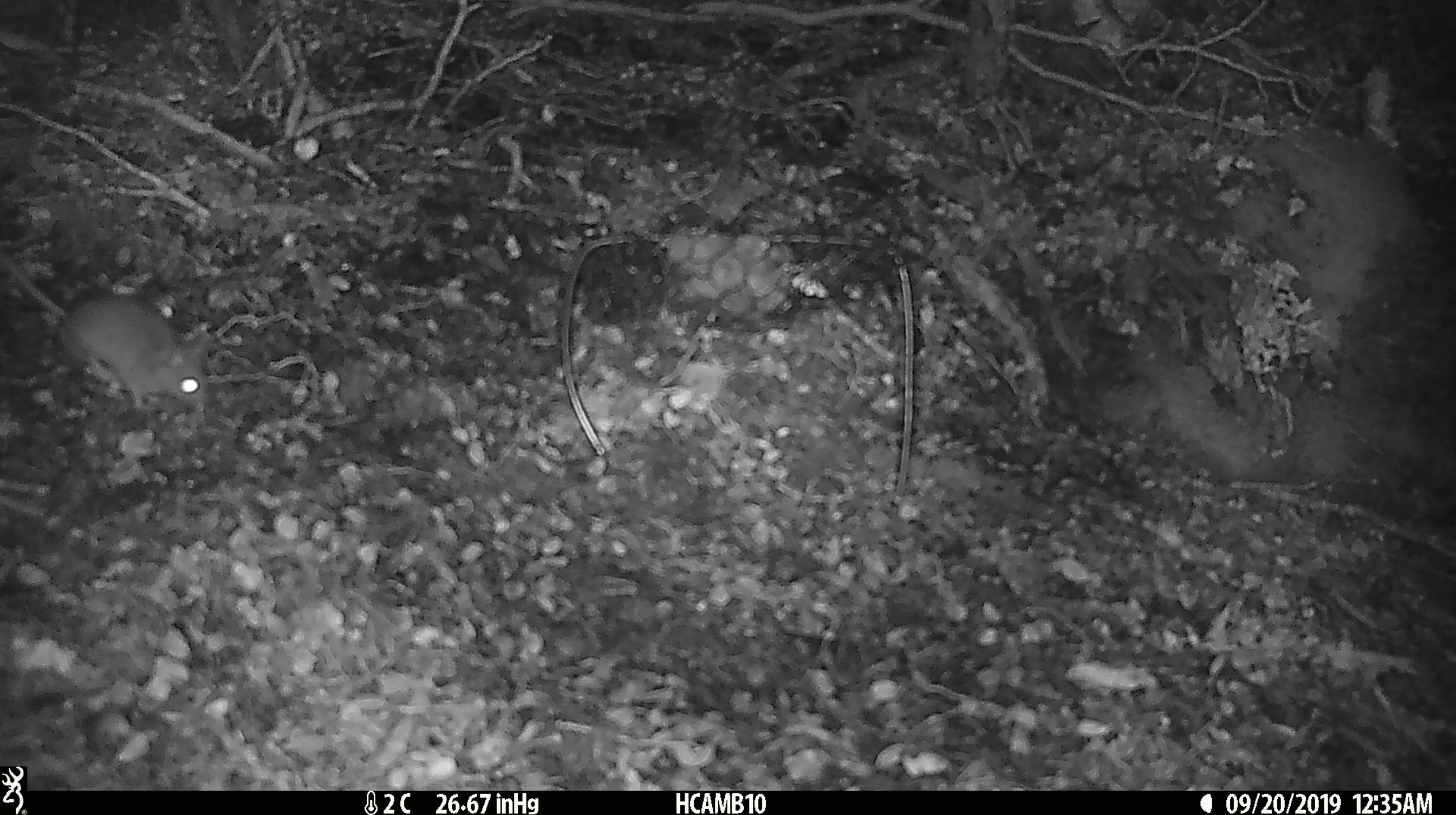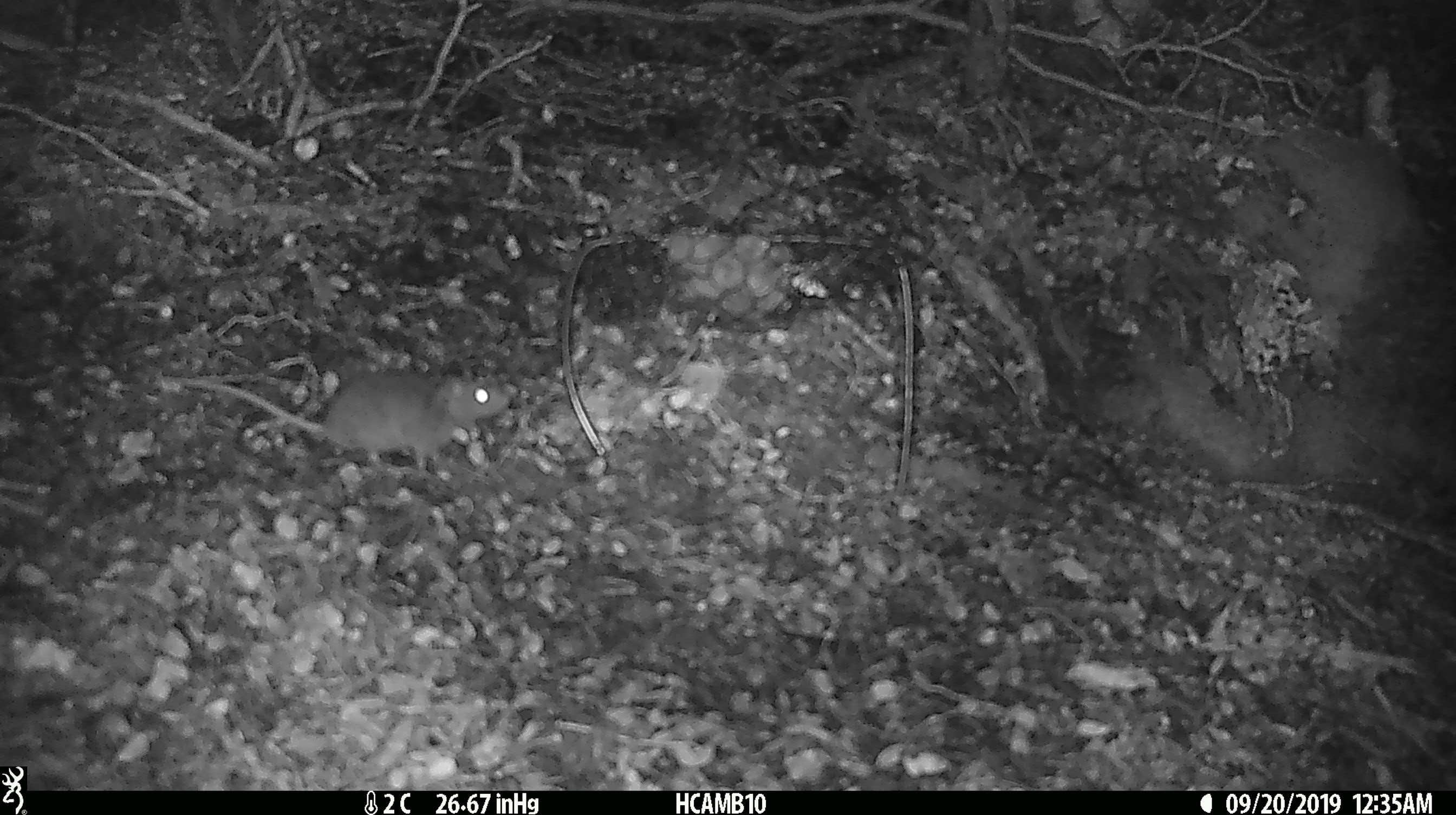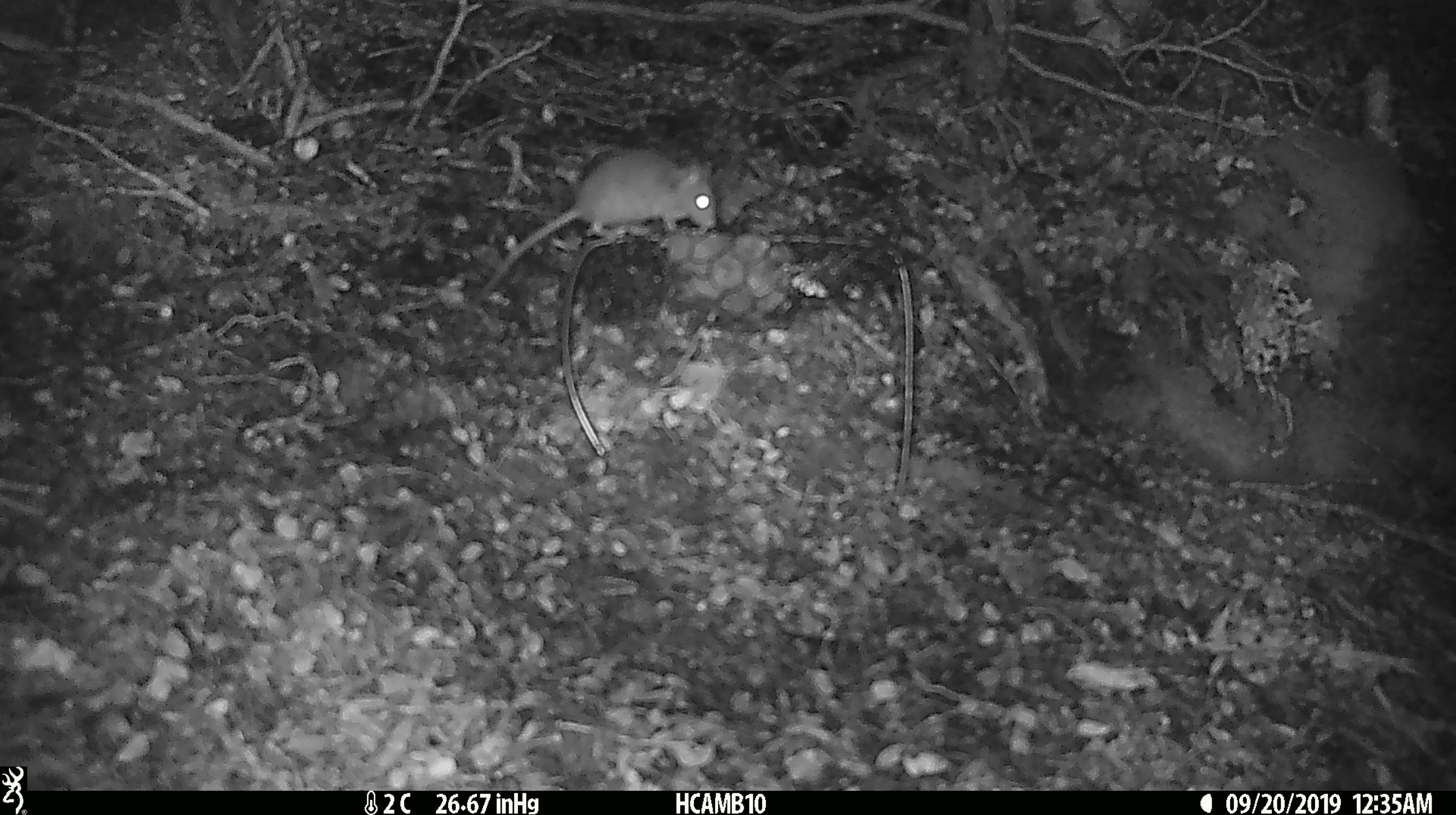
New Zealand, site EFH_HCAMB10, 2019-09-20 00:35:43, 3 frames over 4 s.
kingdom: Animalia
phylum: Chordata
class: Mammalia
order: Rodentia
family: Muridae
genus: Mus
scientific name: Mus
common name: mouse